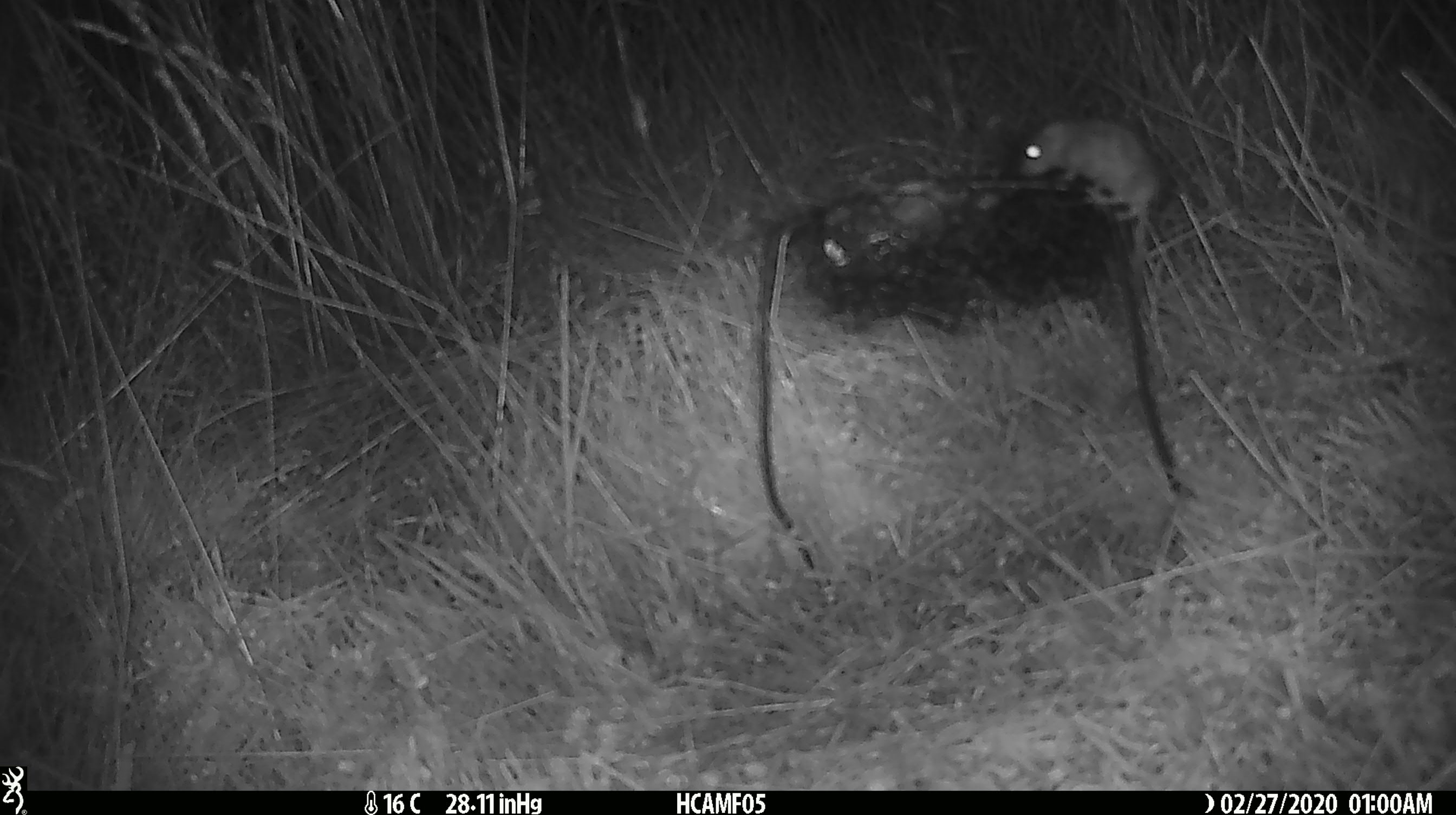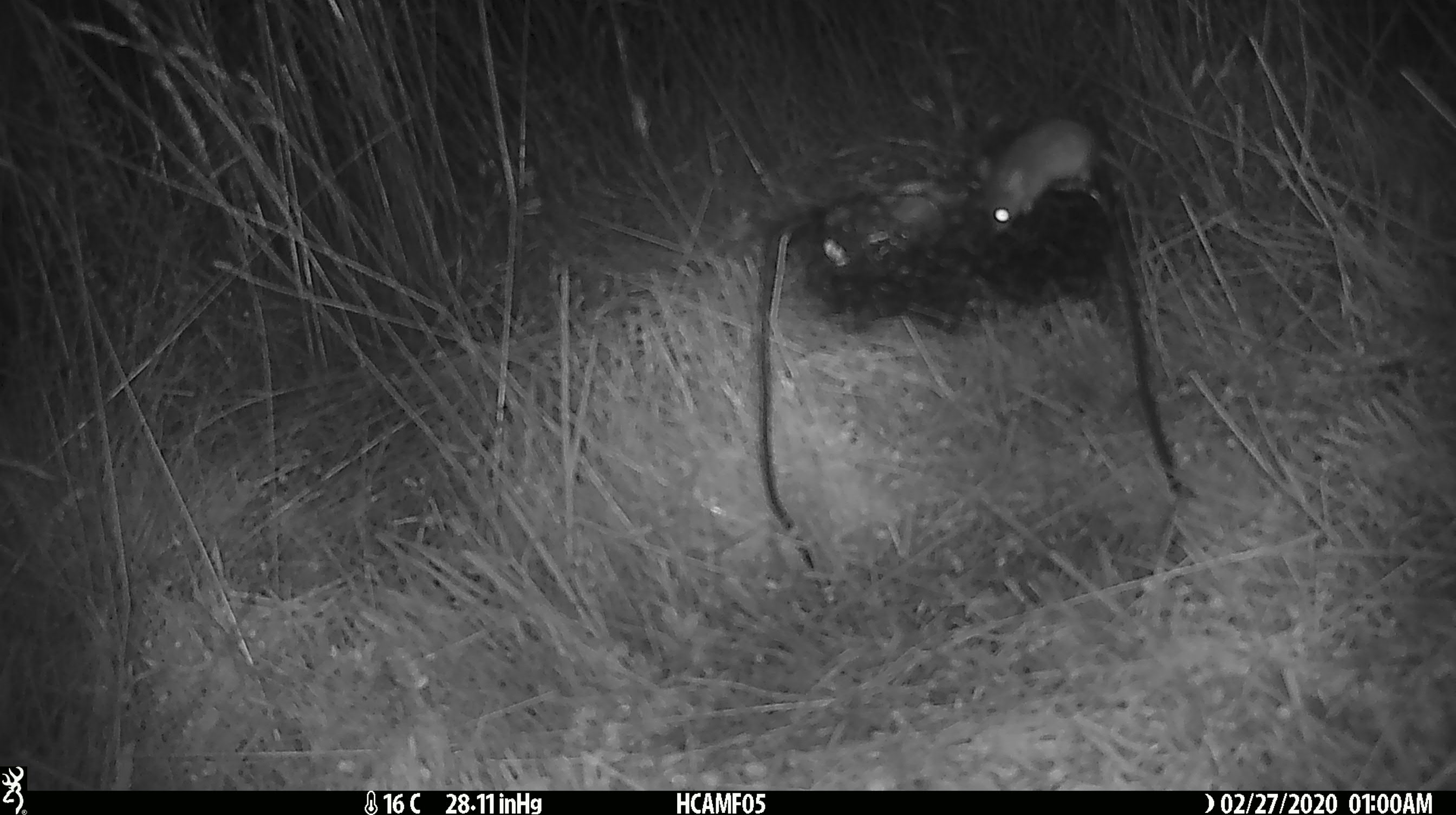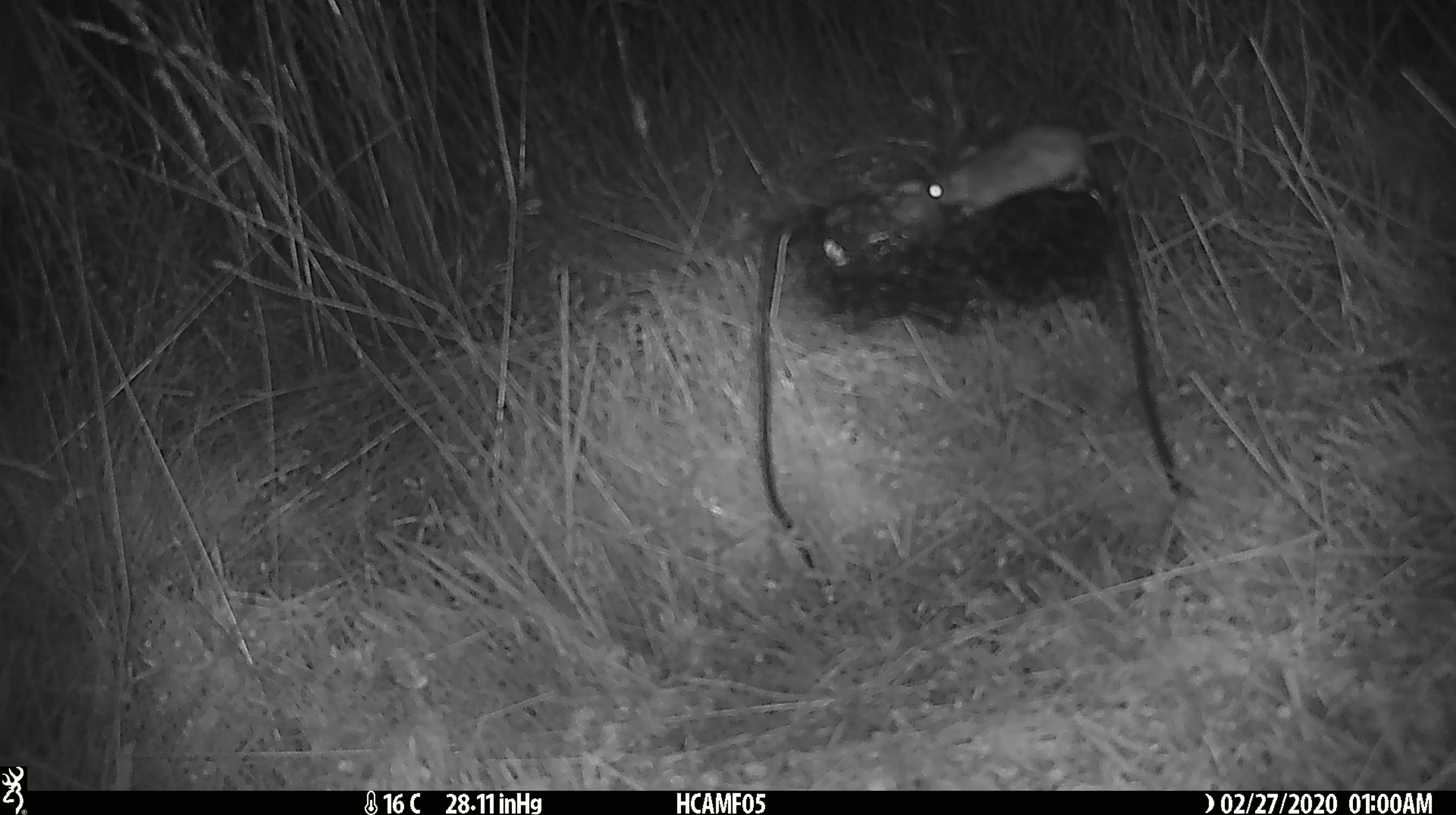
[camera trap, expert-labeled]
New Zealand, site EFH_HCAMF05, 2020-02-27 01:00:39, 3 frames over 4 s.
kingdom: Animalia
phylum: Chordata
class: Mammalia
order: Rodentia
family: Muridae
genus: Mus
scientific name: Mus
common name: mouse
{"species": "mouse (Mus)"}